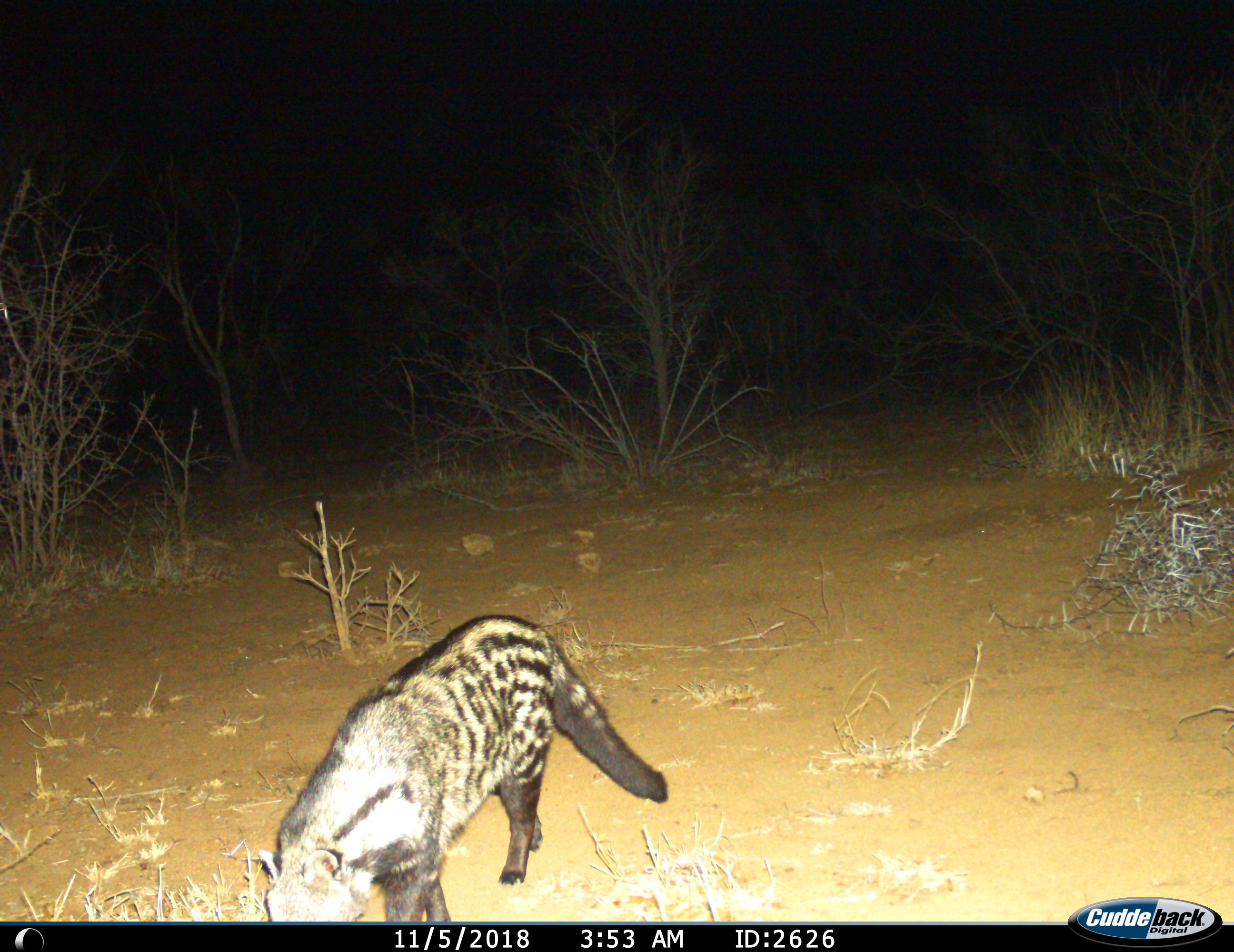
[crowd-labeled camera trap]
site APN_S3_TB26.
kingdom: Animalia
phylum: Chordata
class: Mammalia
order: Carnivora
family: Viverridae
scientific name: Viverridae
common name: civet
Civet (Viverridae), count 1. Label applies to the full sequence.